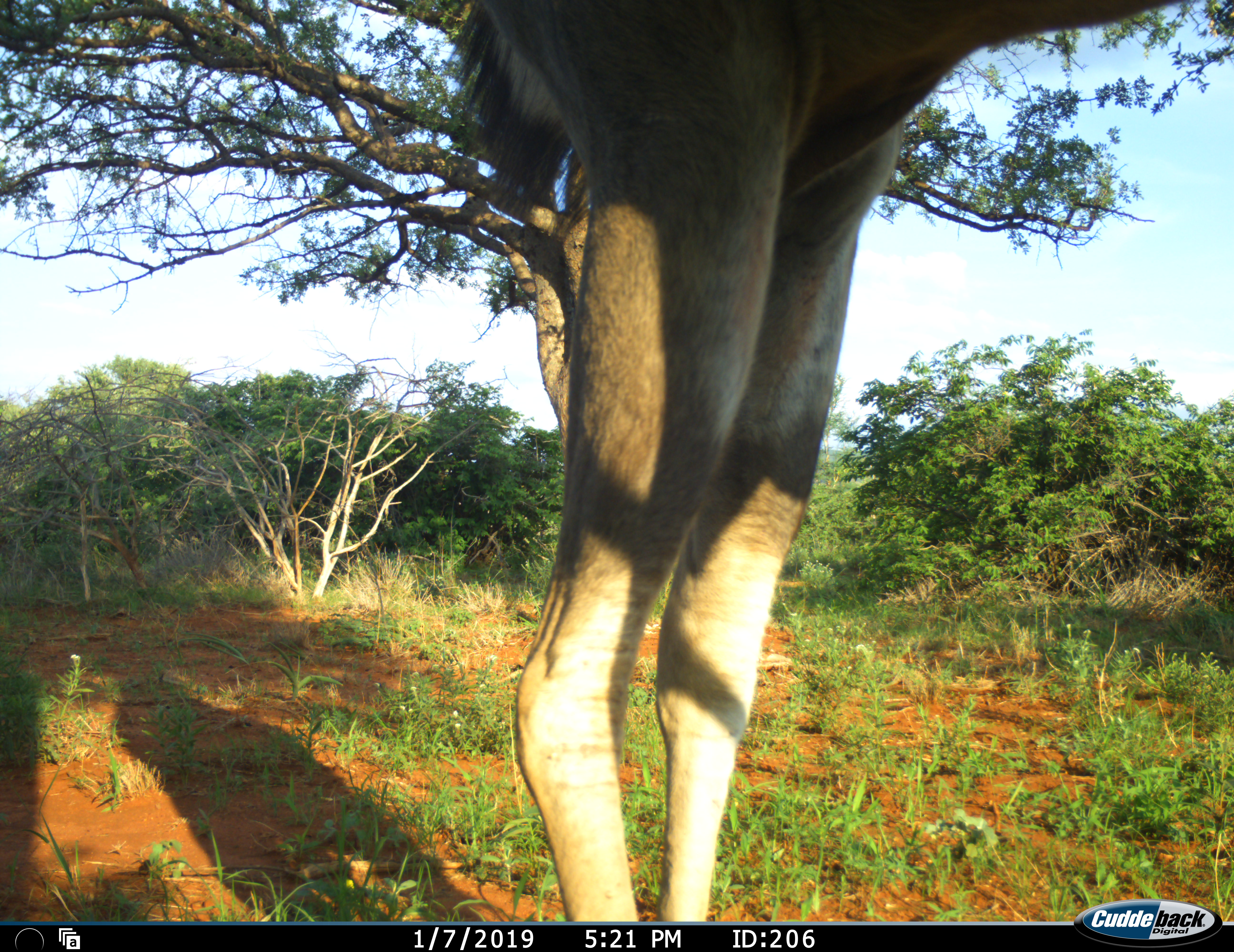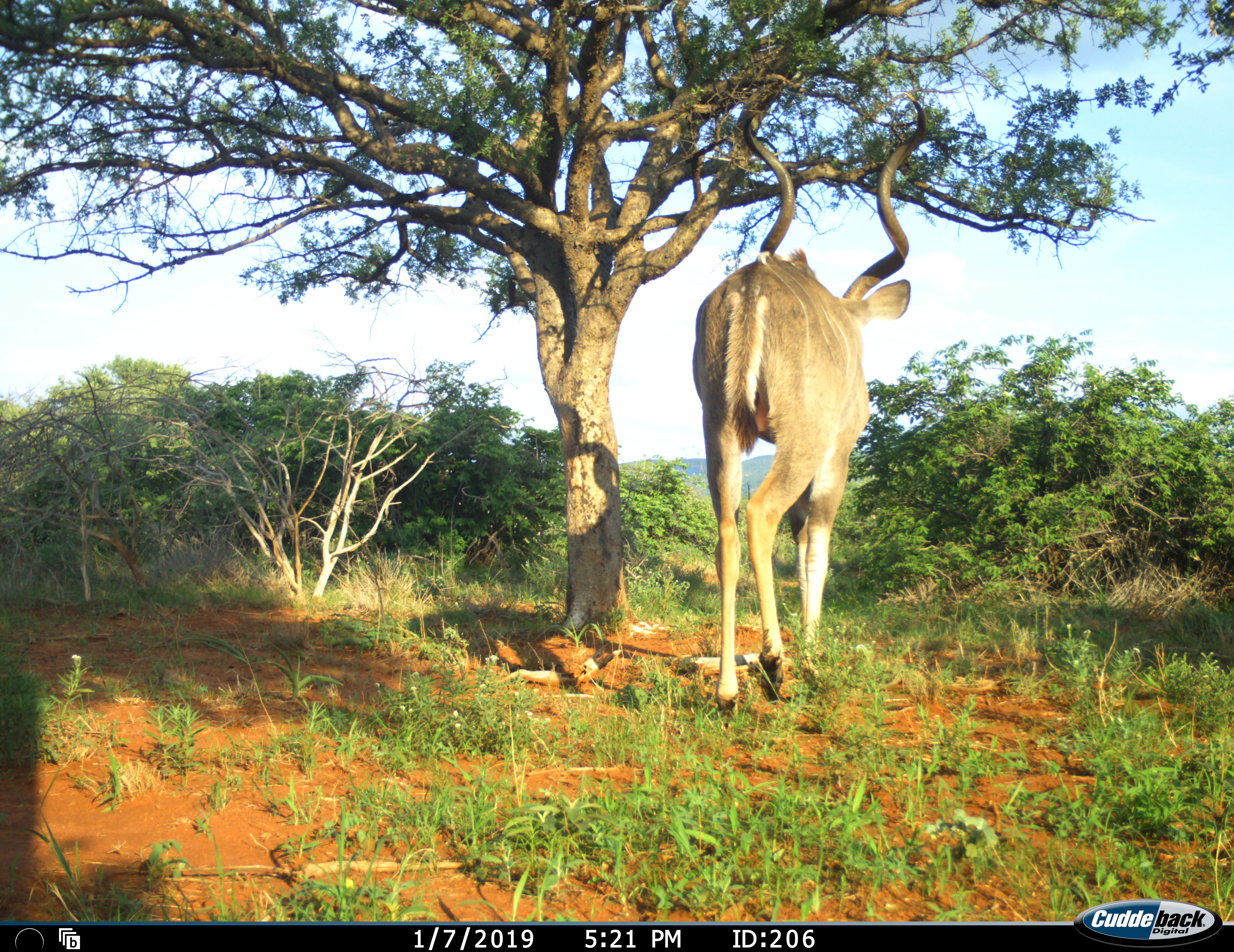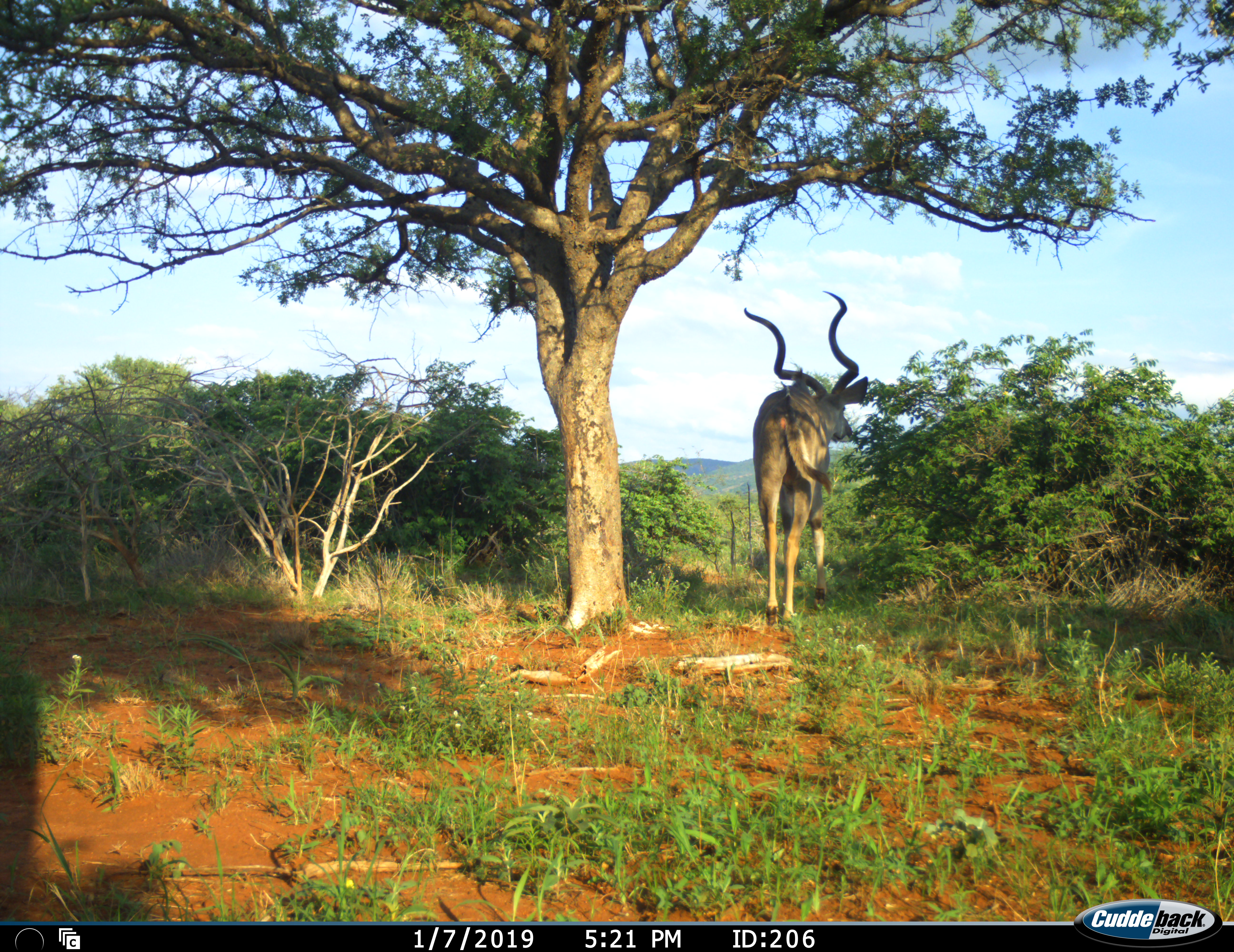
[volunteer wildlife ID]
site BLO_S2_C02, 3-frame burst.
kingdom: Animalia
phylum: Chordata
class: Mammalia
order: Artiodactyla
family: Bovidae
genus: Tragelaphus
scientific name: Tragelaphus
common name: kudu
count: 1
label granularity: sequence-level